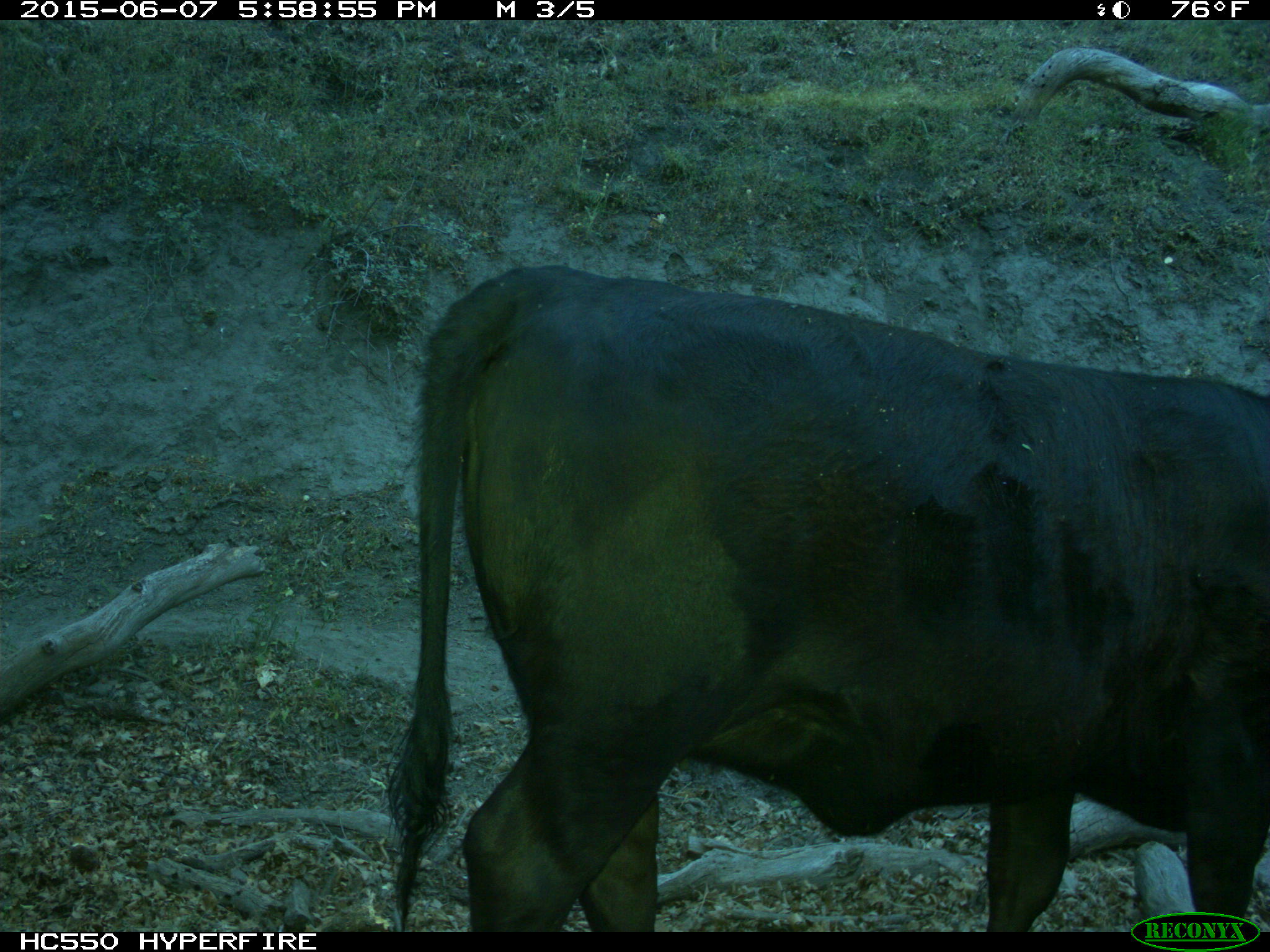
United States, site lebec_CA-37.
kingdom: Animalia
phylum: Chordata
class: Mammalia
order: Artiodactyla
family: Bovidae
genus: Bos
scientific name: Bos taurus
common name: domestic cow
Bos taurus (domestic cow).